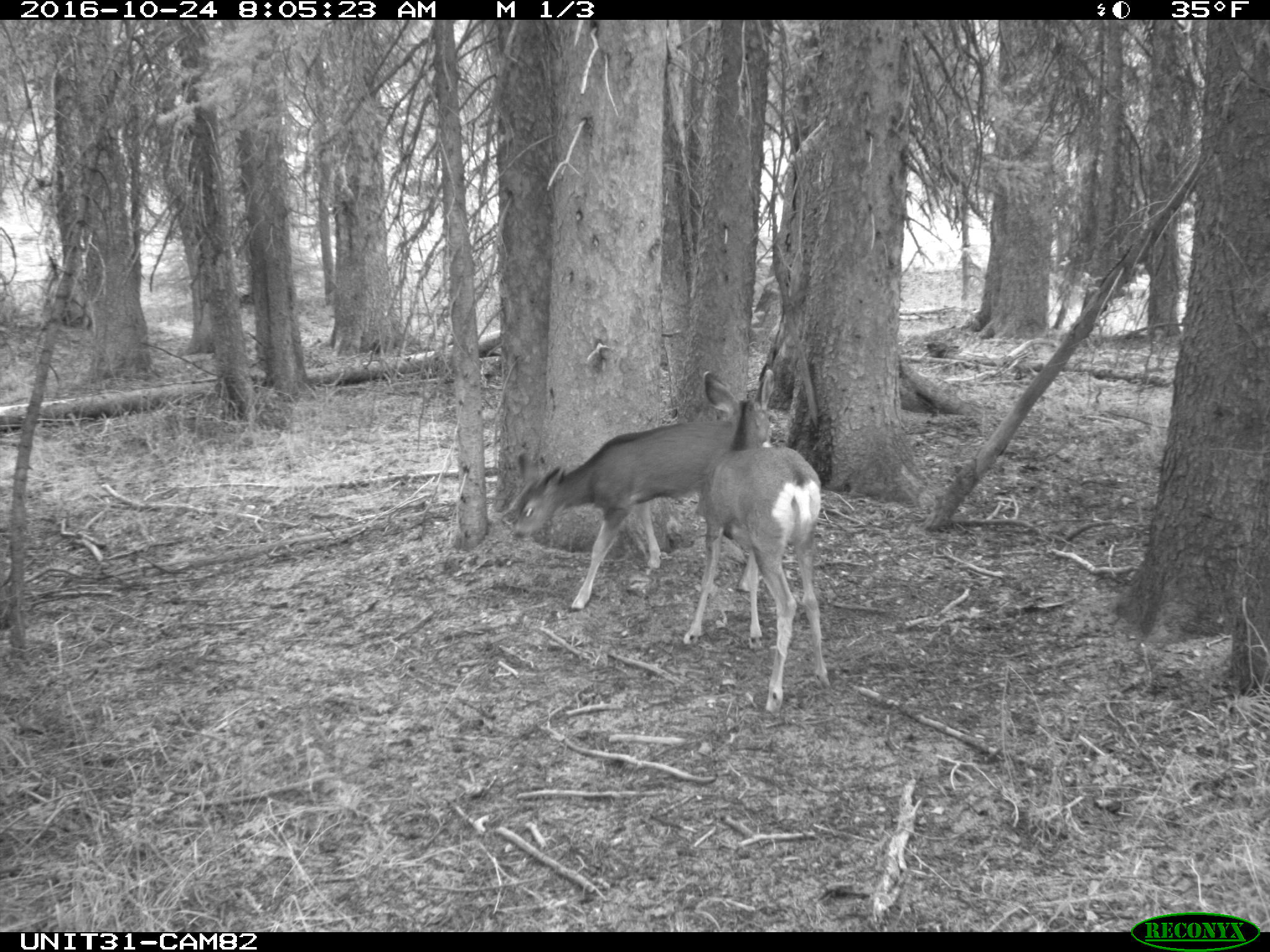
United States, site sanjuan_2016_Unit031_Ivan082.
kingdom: Animalia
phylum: Chordata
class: Mammalia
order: Artiodactyla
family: Cervidae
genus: Odocoileus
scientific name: Odocoileus hemionus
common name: mule deer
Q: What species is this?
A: Odocoileus hemionus (mule deer).